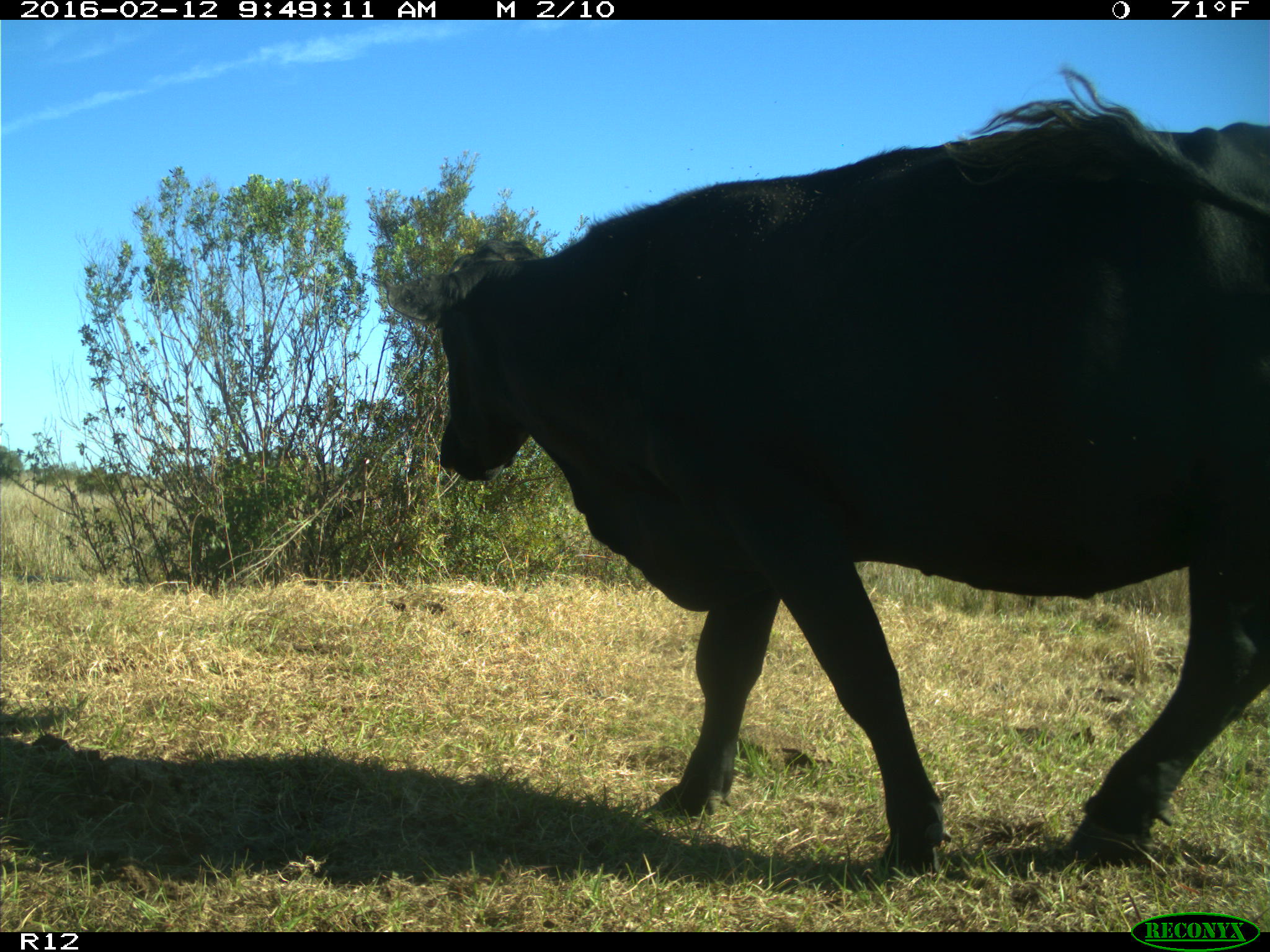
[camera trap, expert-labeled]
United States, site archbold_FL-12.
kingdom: Animalia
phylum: Chordata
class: Mammalia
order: Artiodactyla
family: Bovidae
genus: Bos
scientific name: Bos taurus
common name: domestic cow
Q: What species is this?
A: Bos taurus (domestic cow).